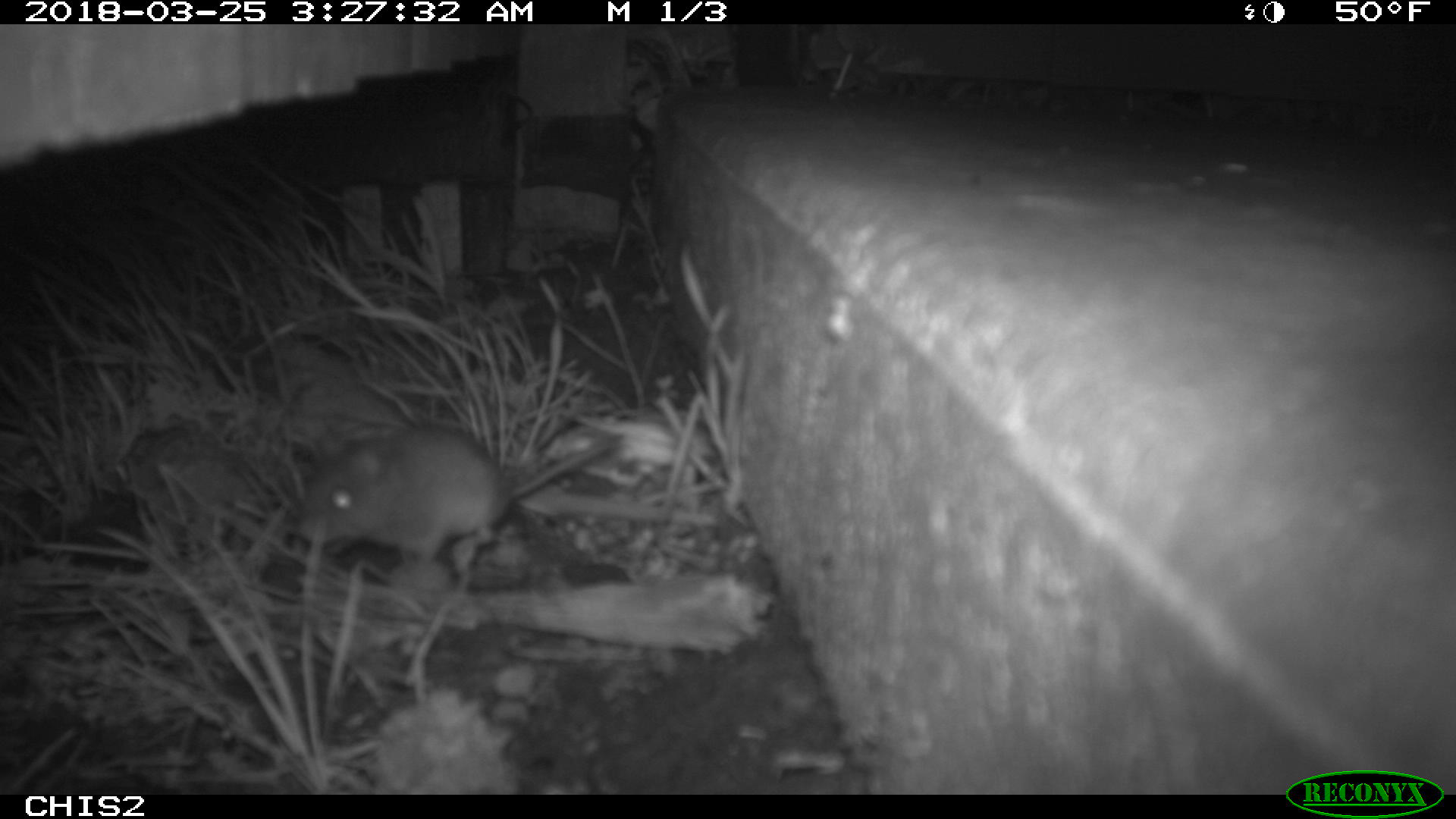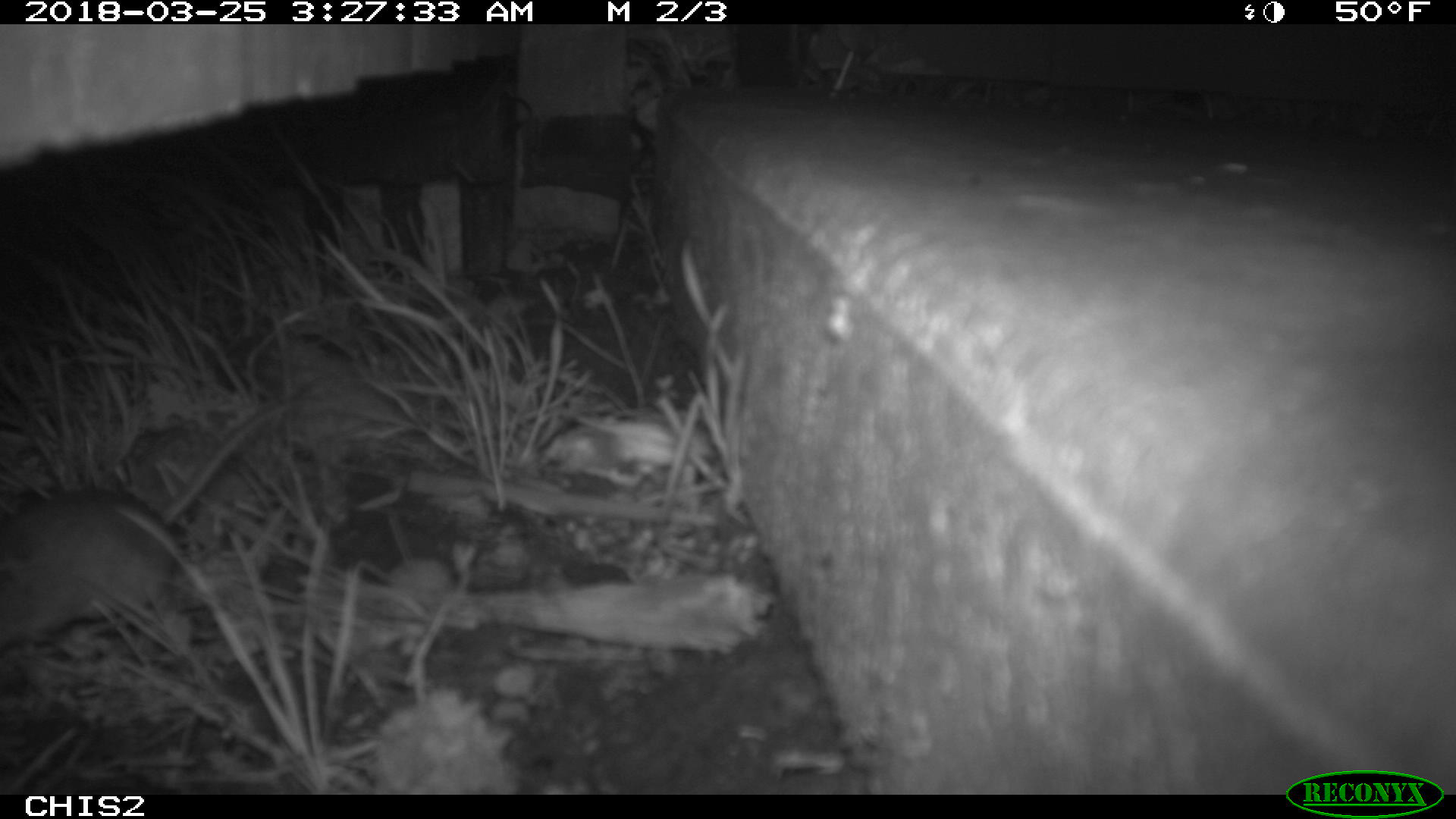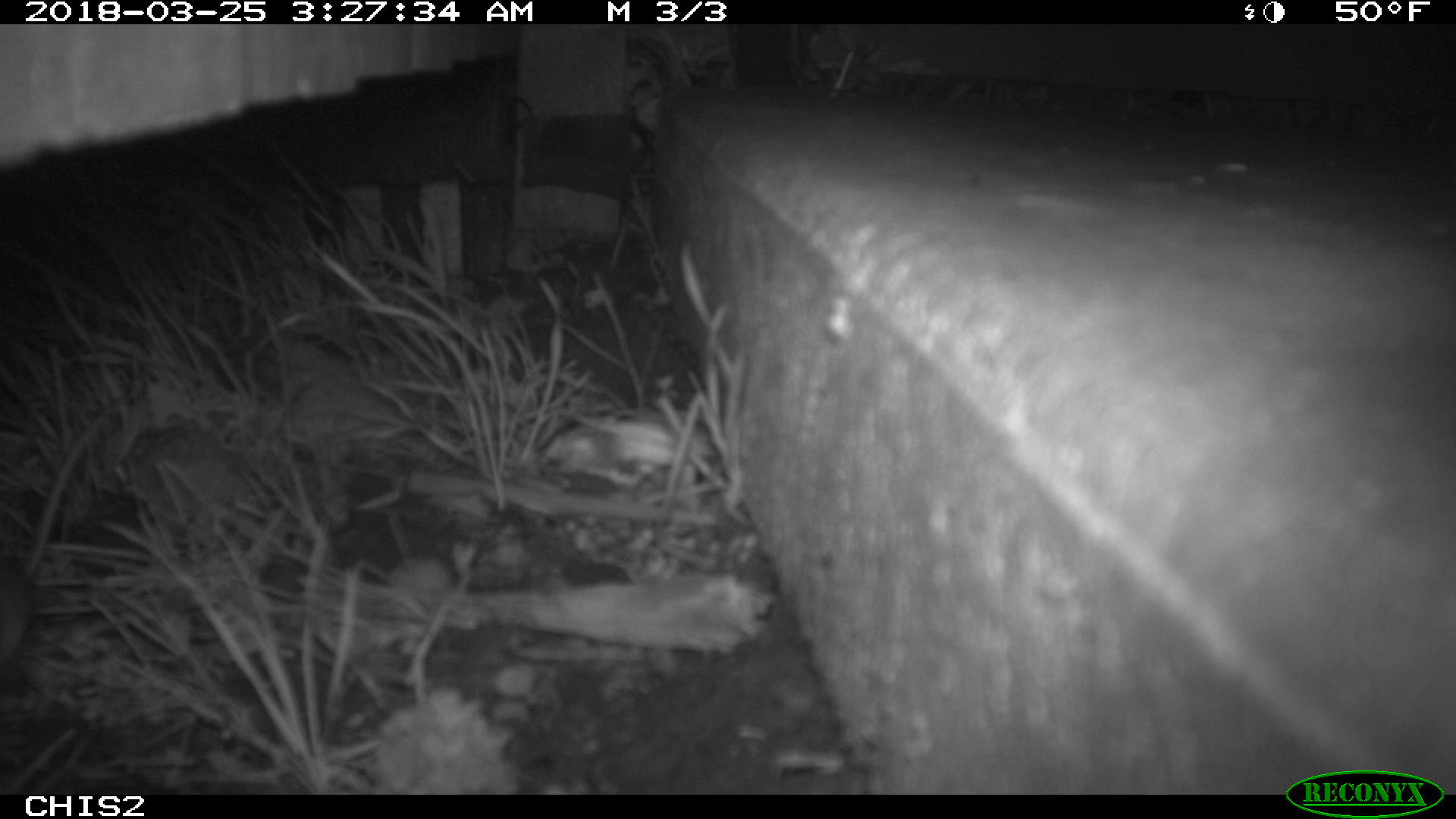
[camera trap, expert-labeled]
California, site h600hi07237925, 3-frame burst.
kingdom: Animalia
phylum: Chordata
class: Mammalia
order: Rodentia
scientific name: Rodentia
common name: rodent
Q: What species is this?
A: Rodent (Rodentia).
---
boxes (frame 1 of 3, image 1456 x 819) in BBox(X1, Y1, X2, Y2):
rodent: BBox(300, 425, 613, 593)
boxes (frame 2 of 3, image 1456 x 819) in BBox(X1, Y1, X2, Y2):
rodent: BBox(0, 393, 321, 639)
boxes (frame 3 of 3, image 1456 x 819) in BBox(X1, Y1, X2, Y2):
rodent: BBox(0, 395, 124, 665)